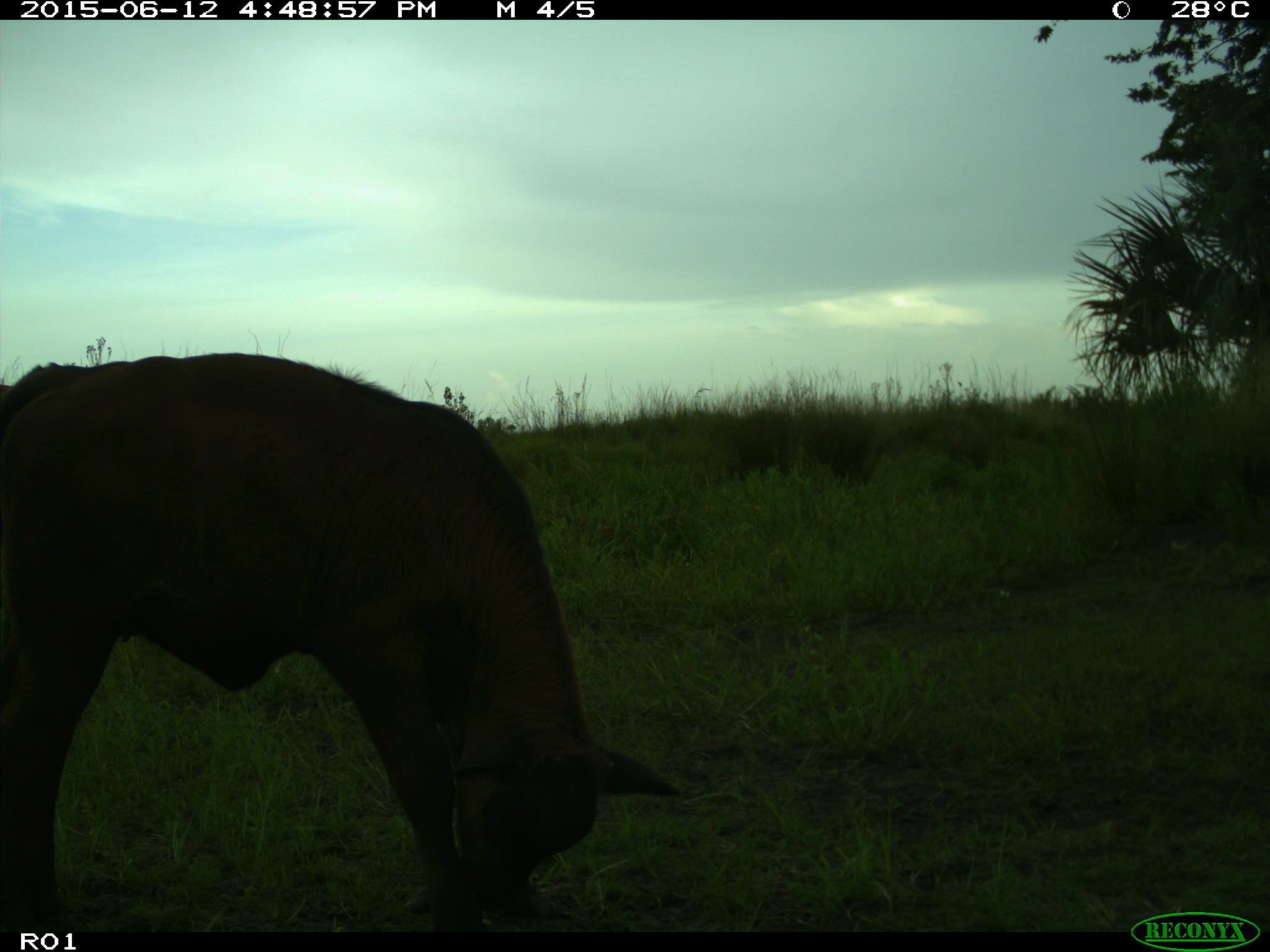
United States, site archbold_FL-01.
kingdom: Animalia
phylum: Chordata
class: Mammalia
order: Artiodactyla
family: Bovidae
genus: Bos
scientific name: Bos taurus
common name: domestic cow